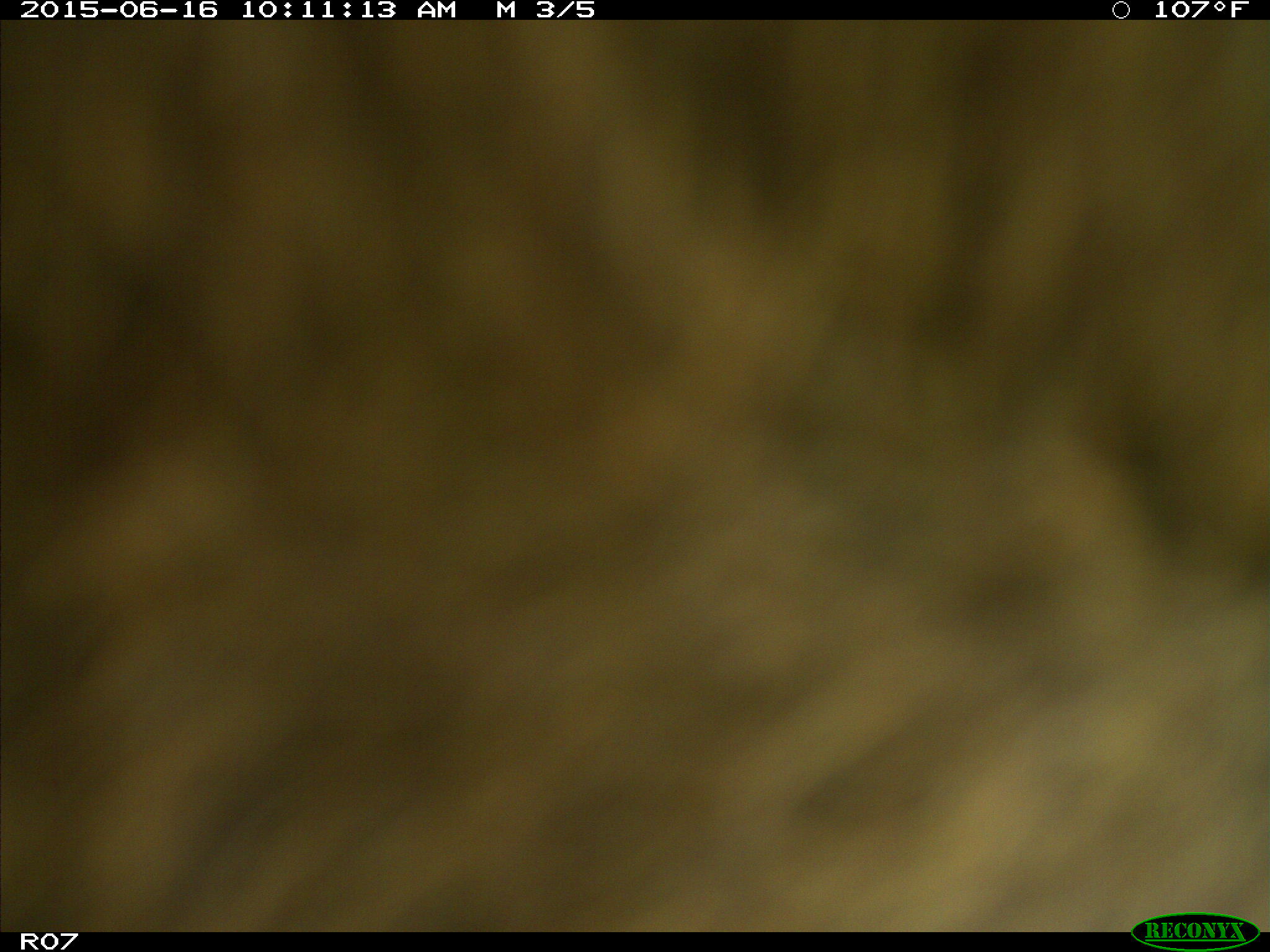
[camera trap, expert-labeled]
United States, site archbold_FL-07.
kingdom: Animalia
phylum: Chordata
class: Mammalia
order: Artiodactyla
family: Bovidae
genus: Bos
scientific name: Bos taurus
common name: domestic cow